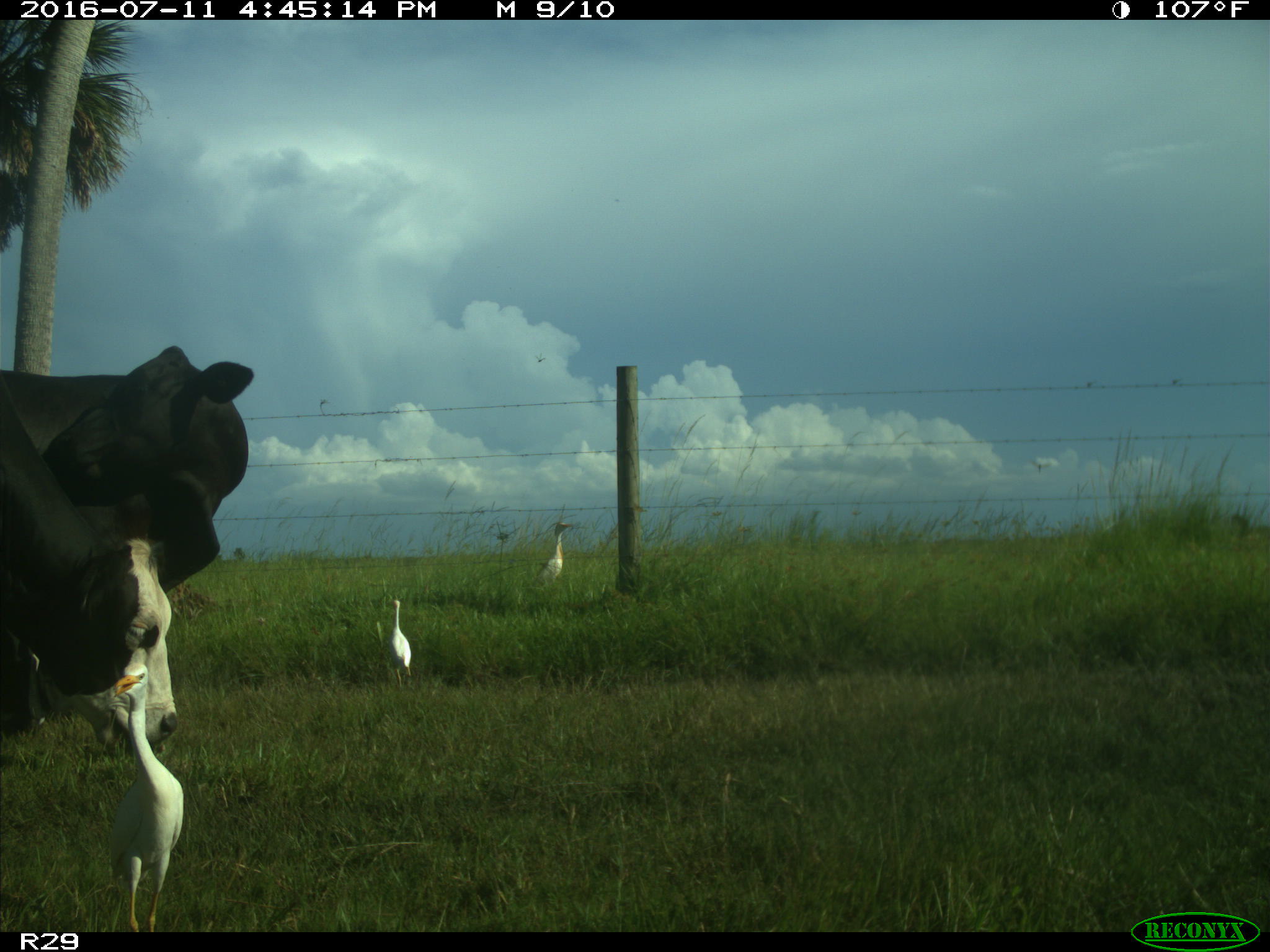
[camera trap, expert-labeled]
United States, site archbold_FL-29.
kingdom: Animalia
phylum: Chordata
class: Mammalia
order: Artiodactyla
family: Bovidae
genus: Bos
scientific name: Bos taurus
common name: domestic cow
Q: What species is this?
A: Bos taurus (domestic cow).